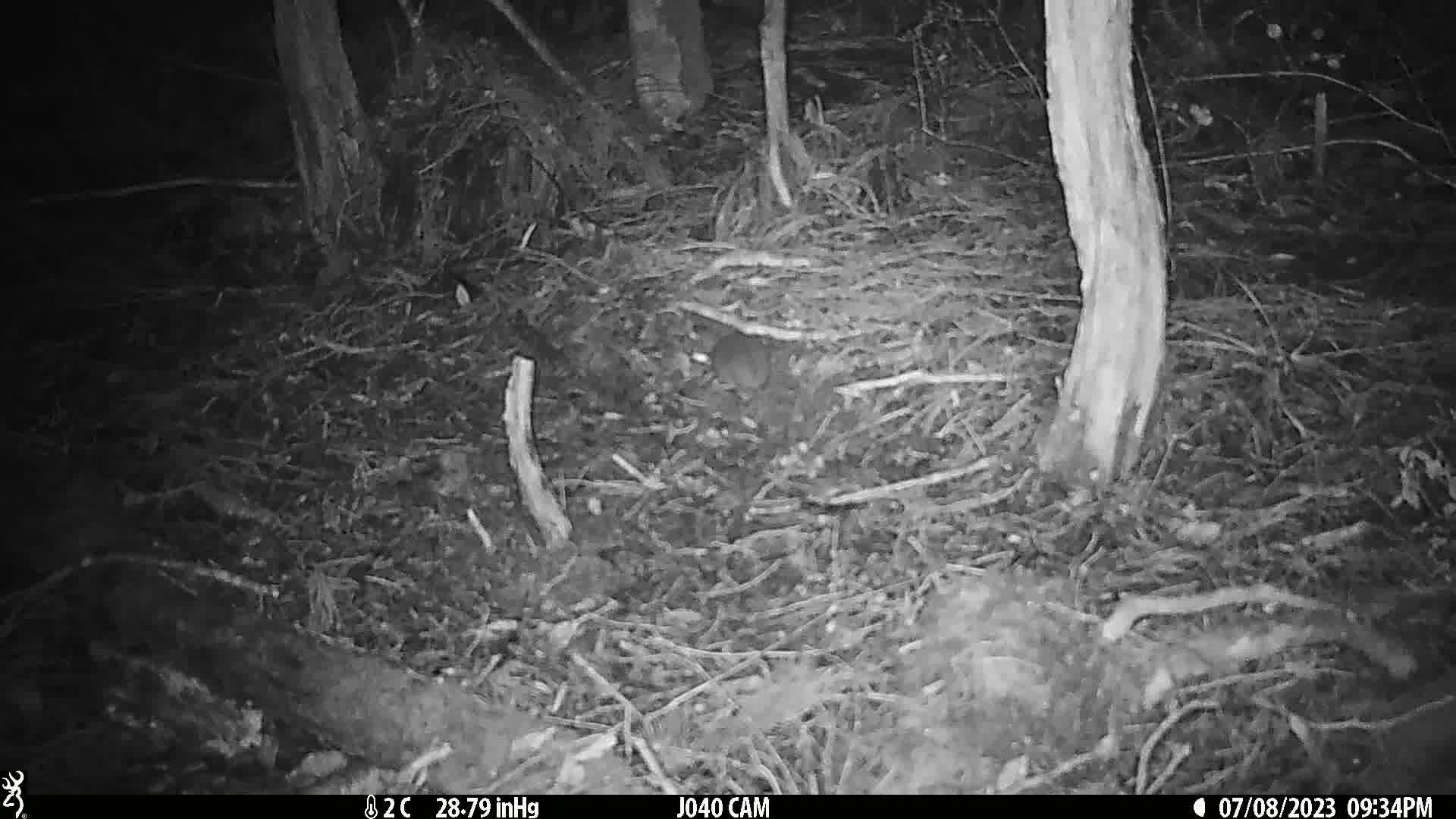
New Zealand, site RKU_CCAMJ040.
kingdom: Animalia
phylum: Chordata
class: Mammalia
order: Rodentia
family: Muridae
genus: Rattus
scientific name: Rattus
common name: rat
Rat (Rattus).